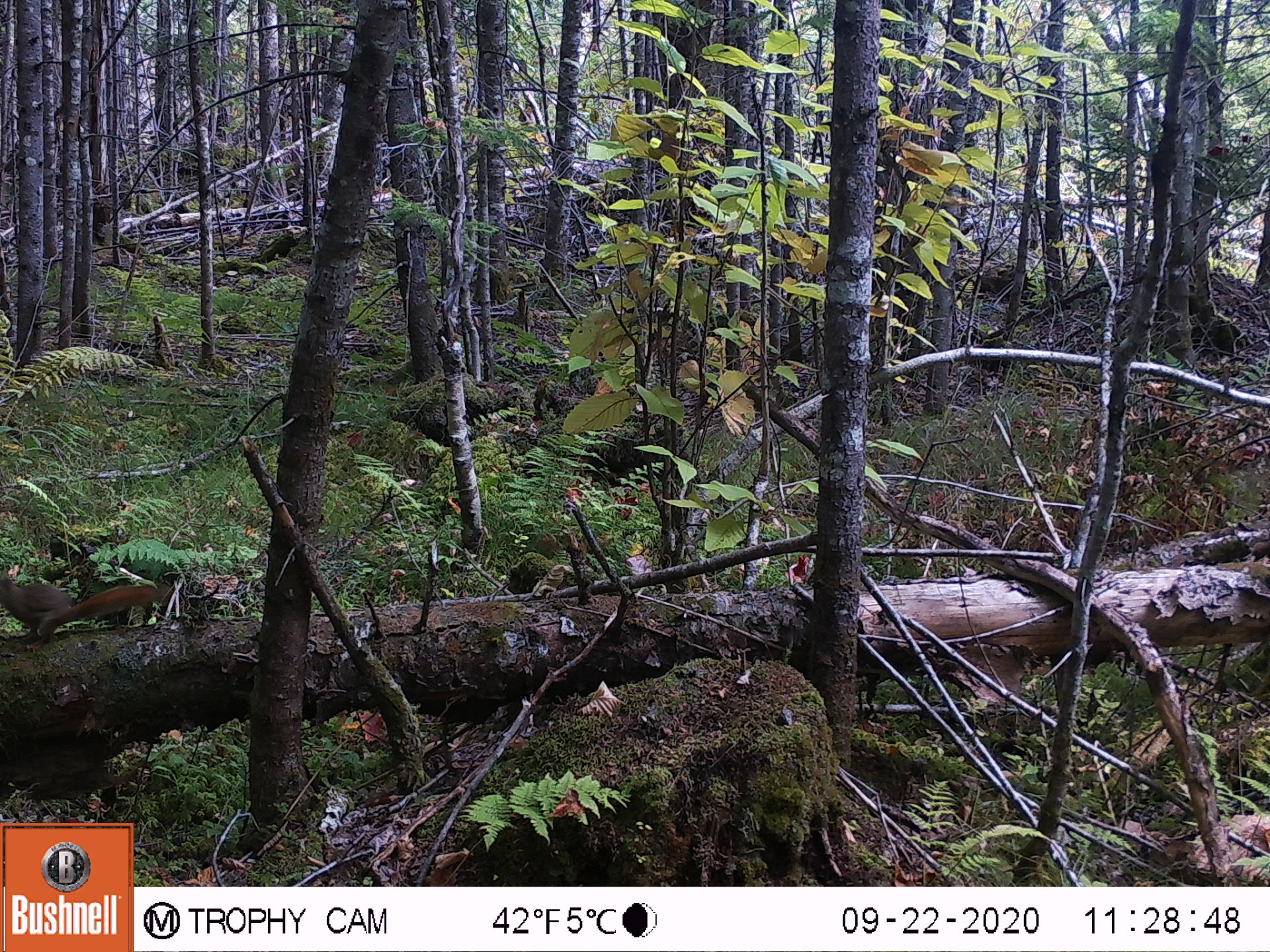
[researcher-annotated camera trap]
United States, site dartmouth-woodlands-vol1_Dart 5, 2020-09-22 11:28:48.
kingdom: Animalia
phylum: Chordata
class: Mammalia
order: Rodentia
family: Sciuridae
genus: Sciurus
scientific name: Sciurus carolinensis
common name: gray squirrel